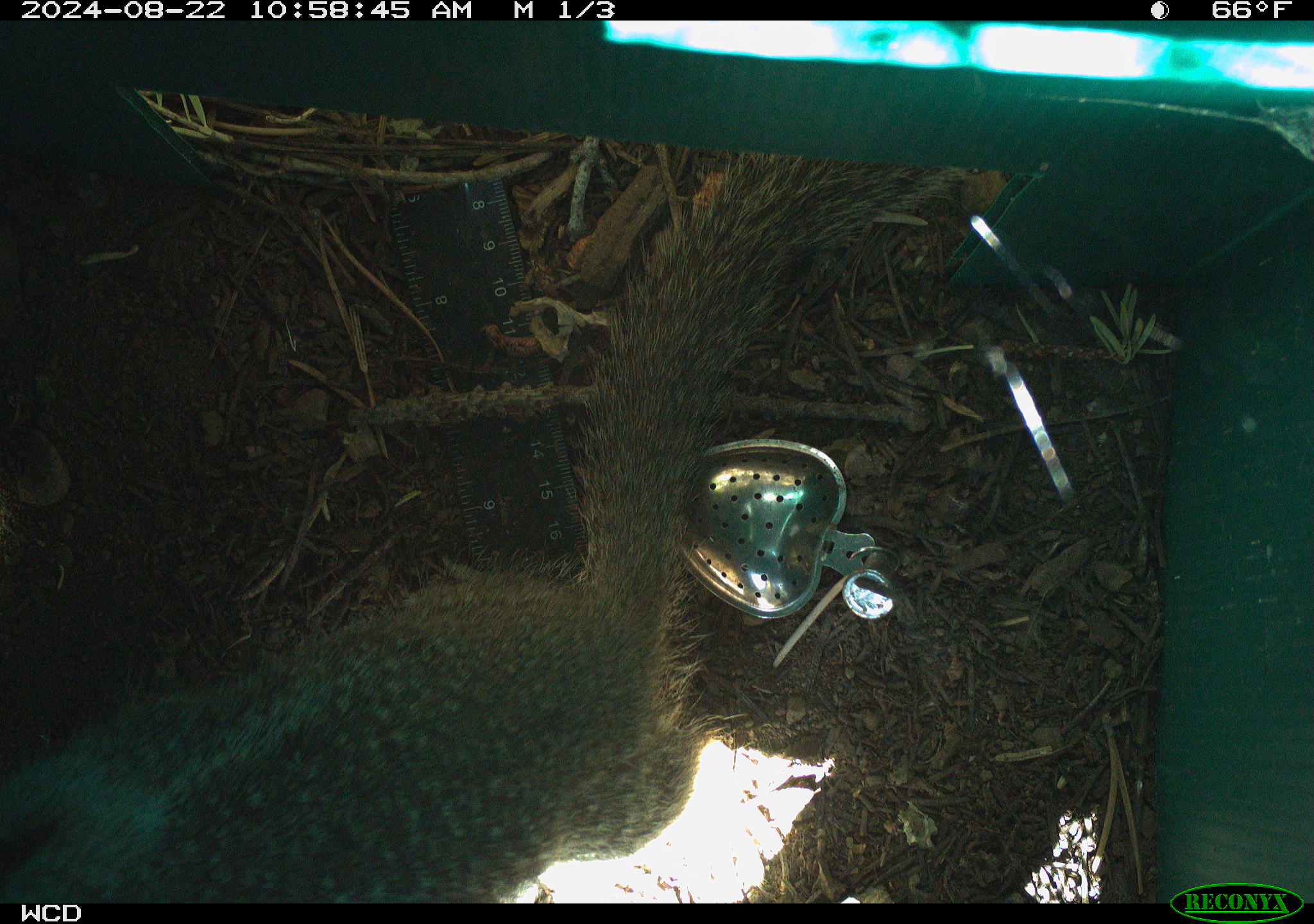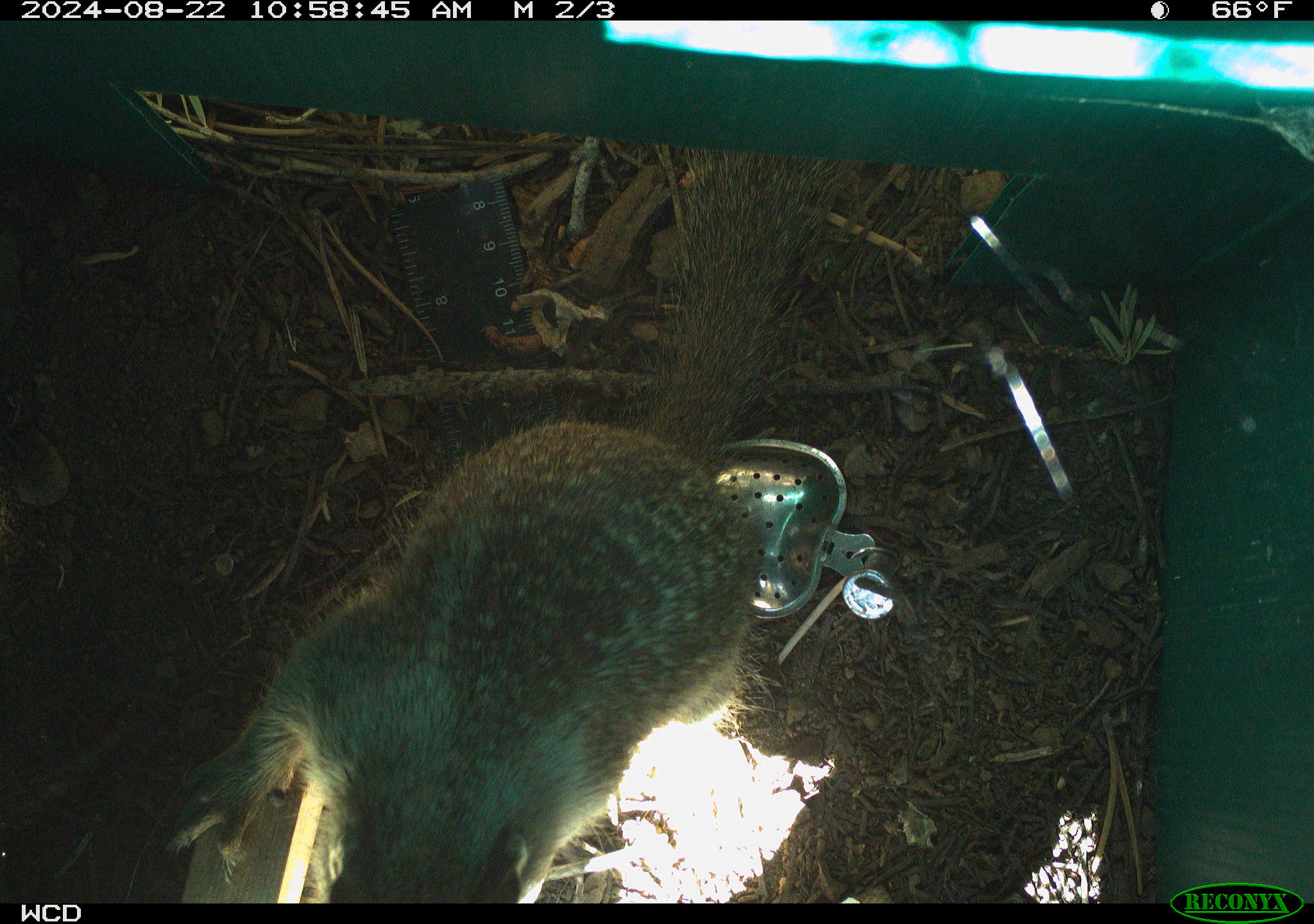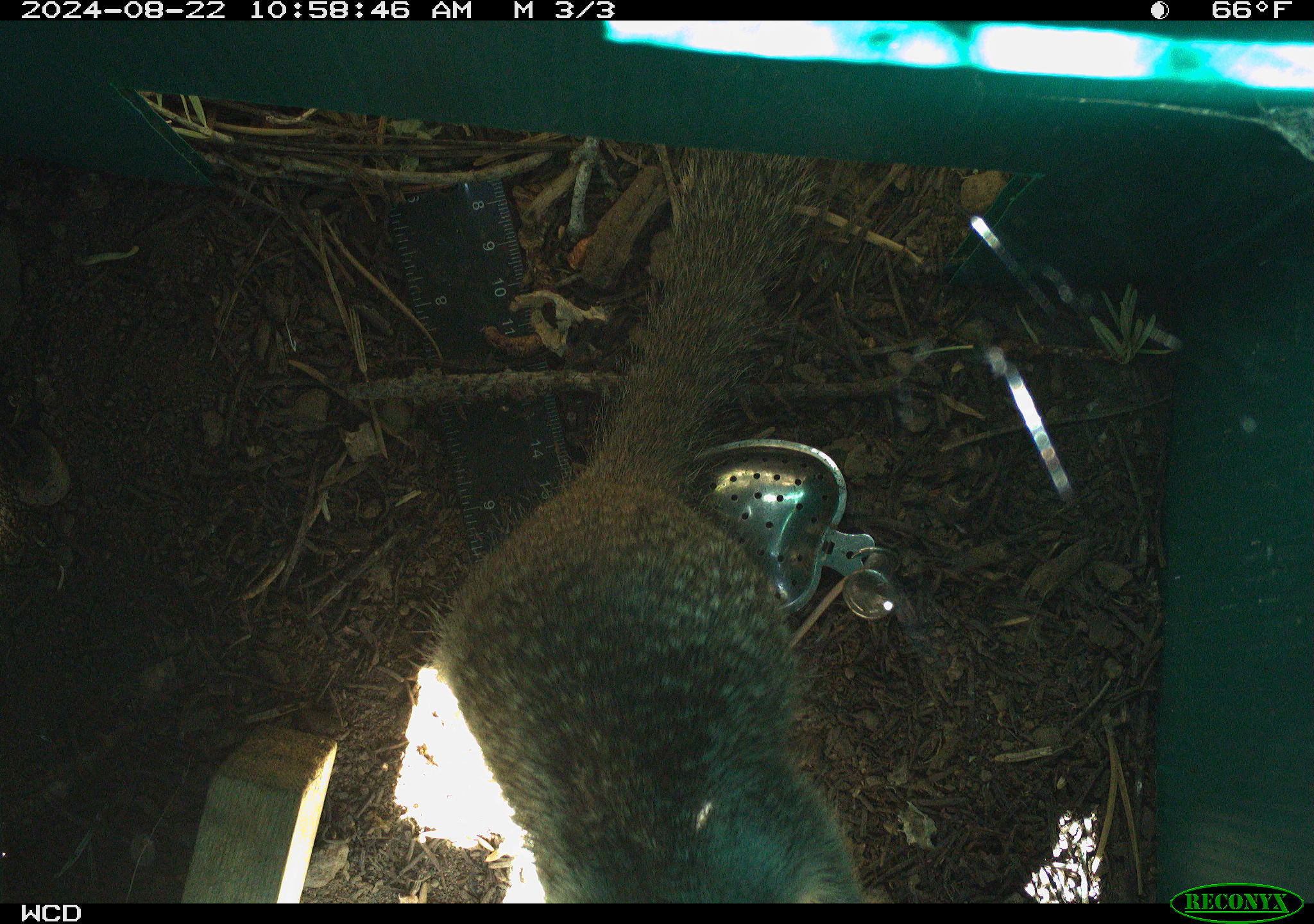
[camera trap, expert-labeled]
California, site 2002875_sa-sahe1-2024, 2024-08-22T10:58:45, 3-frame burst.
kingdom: Animalia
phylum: Chordata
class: Mammalia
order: Rodentia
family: Sciuridae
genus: Otospermophilus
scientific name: Otospermophilus beecheyi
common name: california ground squirrel